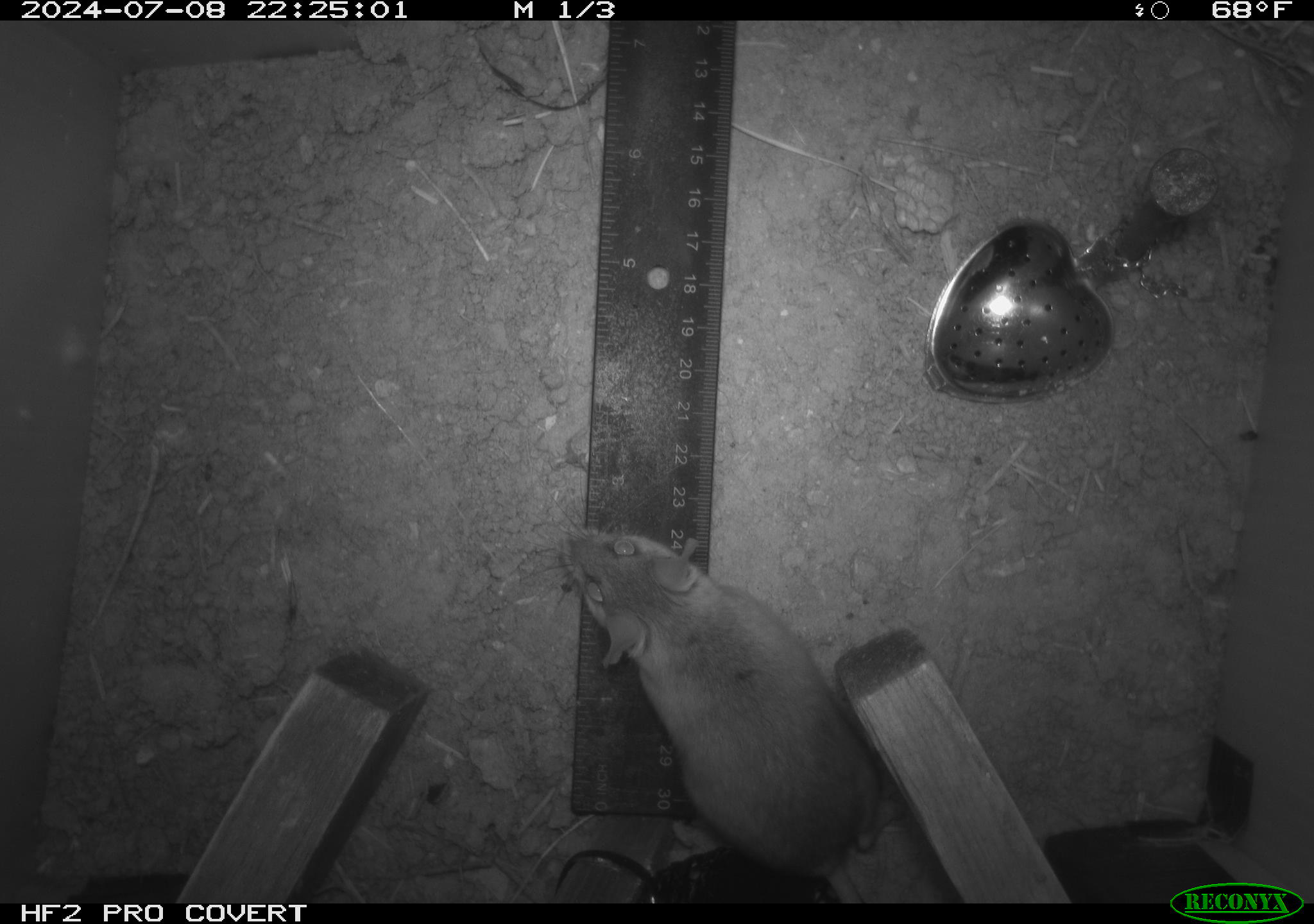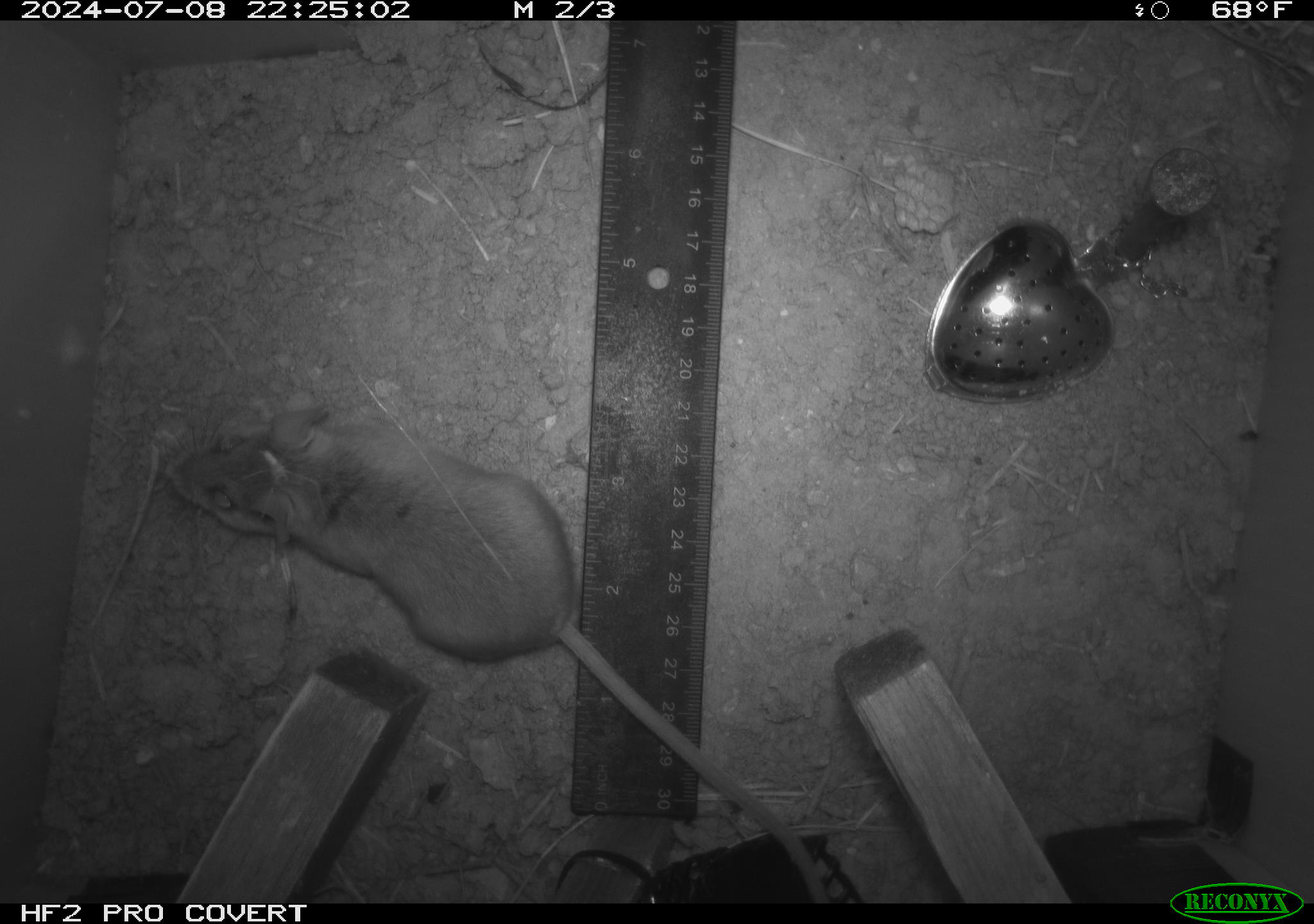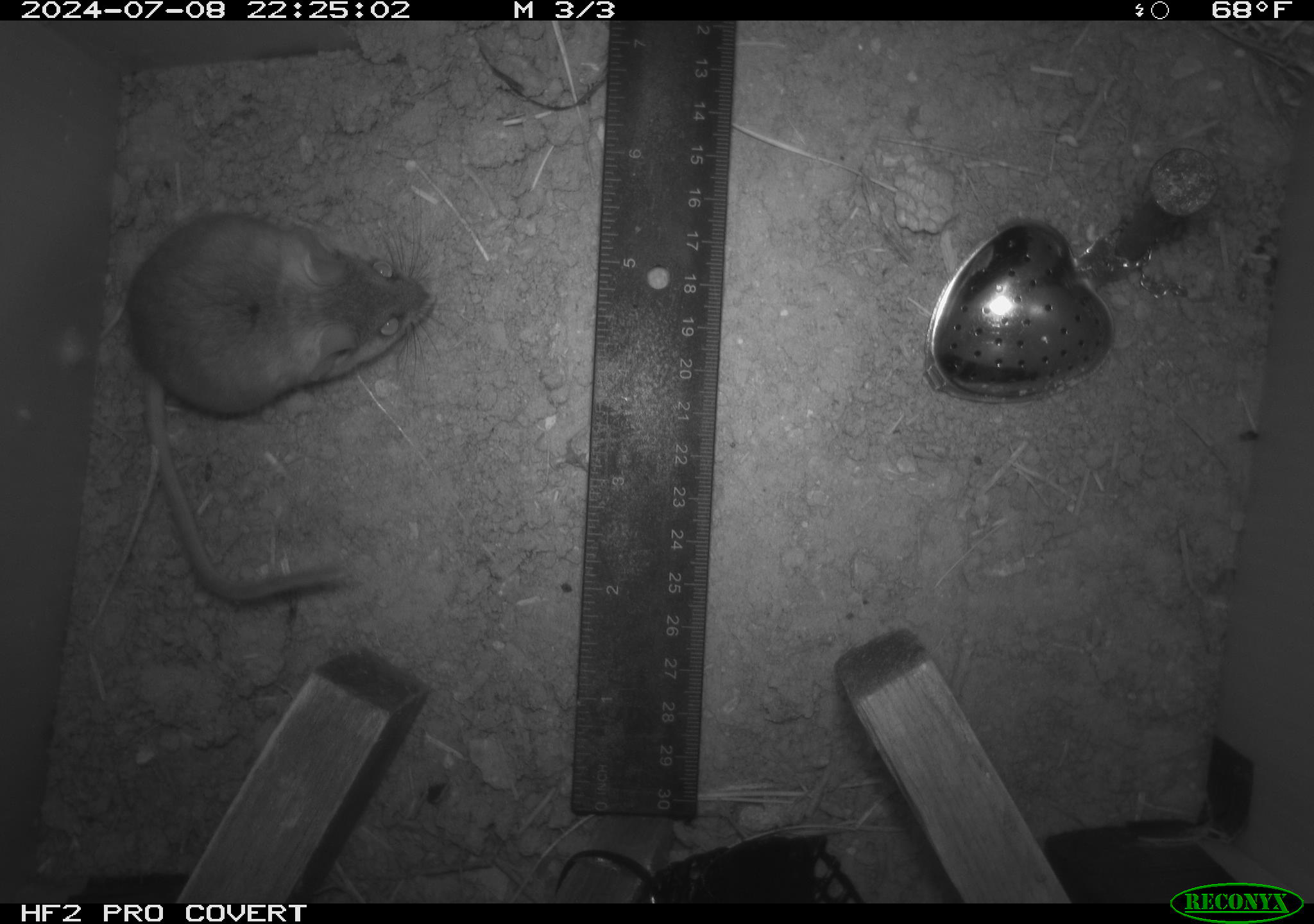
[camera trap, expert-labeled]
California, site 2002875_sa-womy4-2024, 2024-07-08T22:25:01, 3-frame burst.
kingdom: Animalia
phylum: Chordata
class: Mammalia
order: Rodentia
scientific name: Rodentia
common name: mouse species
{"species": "mouse species (Rodentia)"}